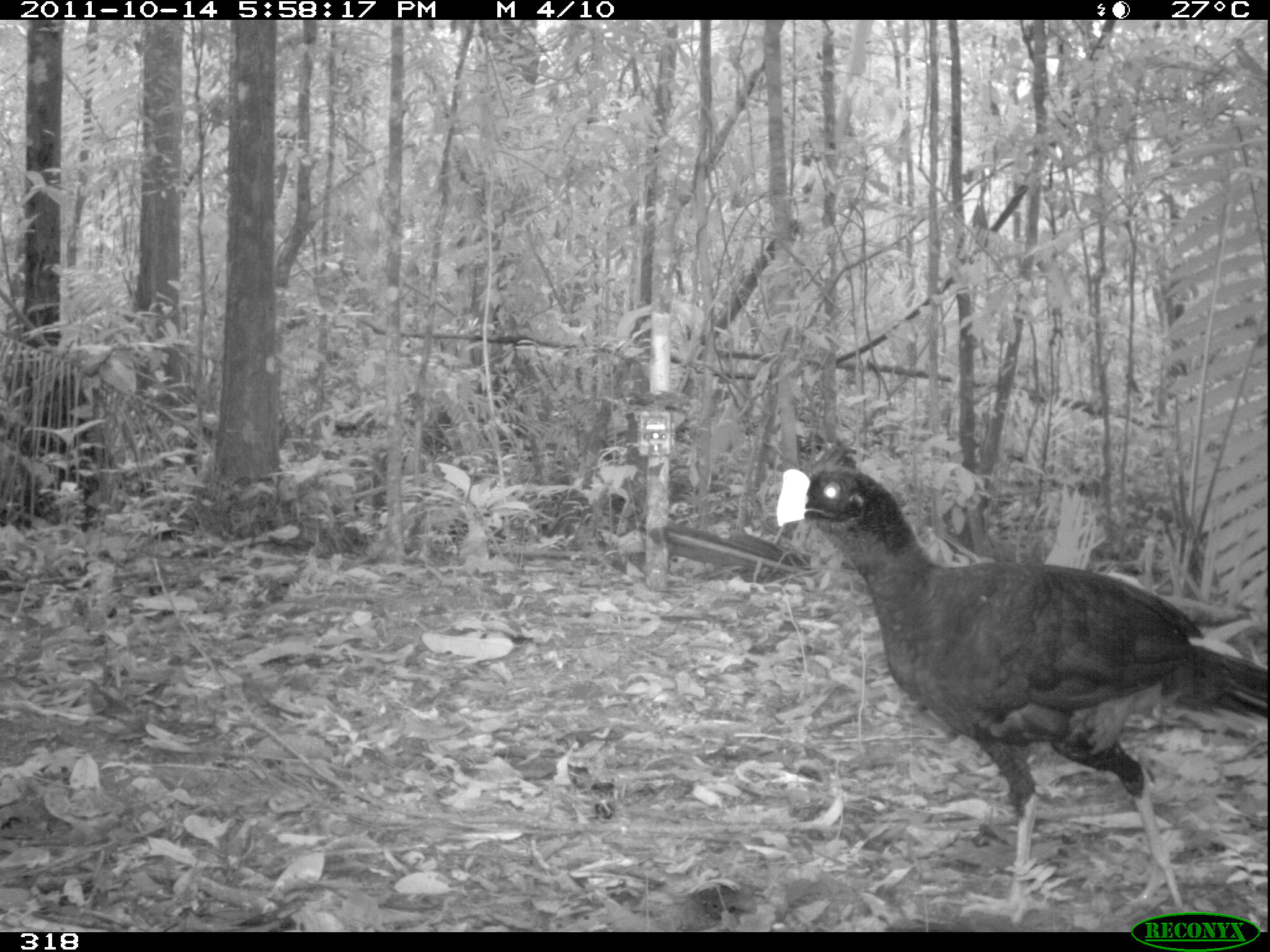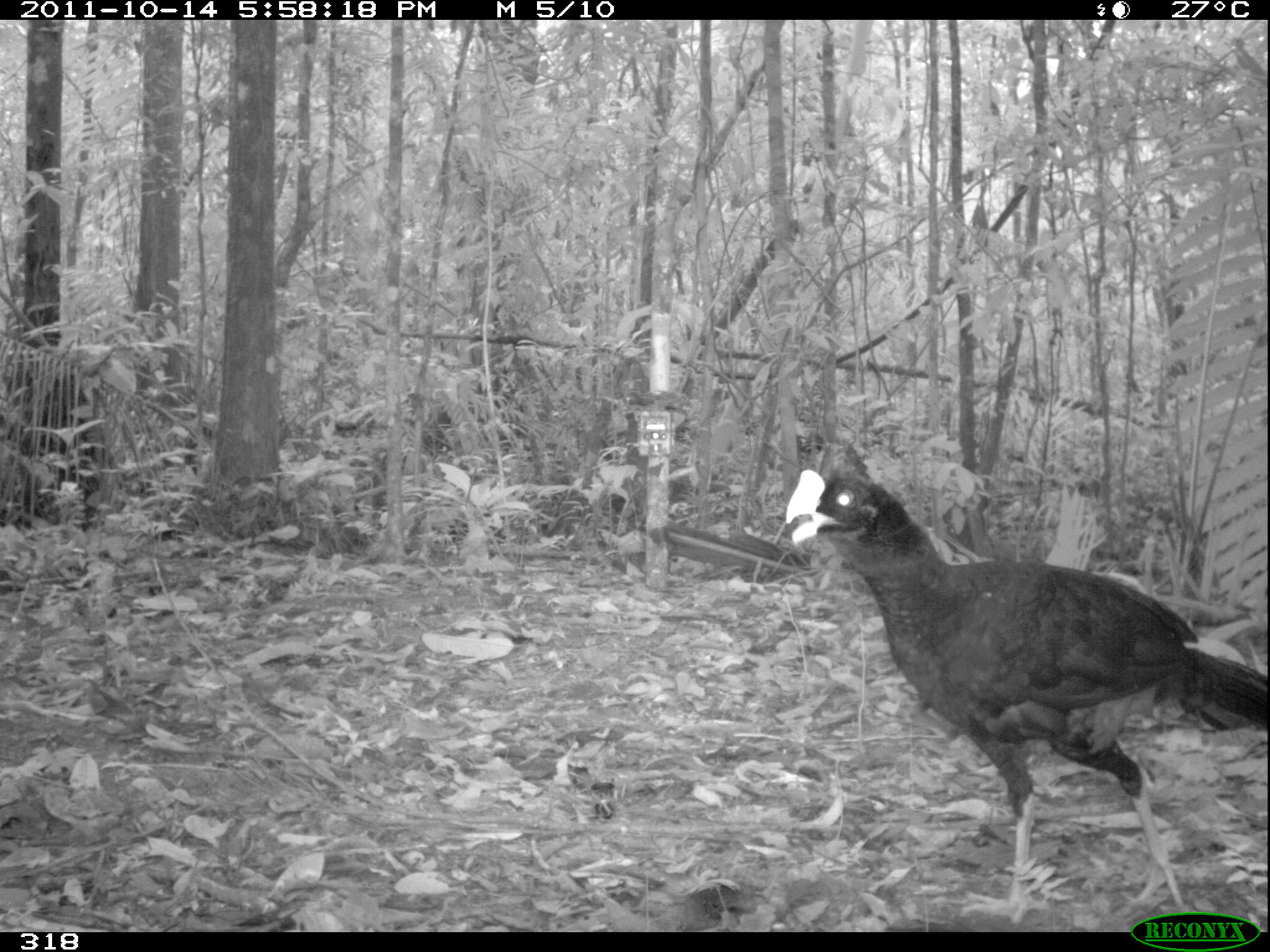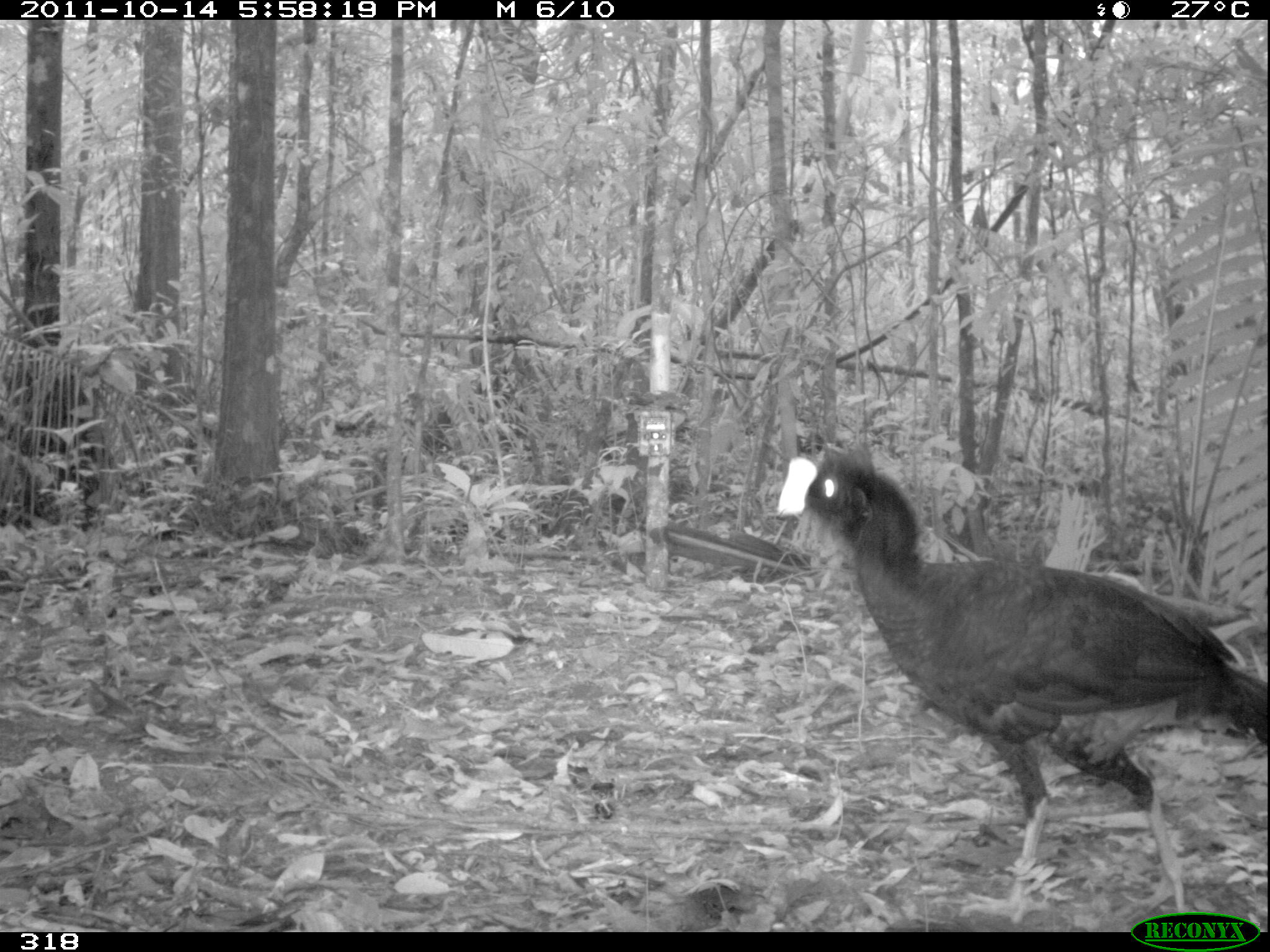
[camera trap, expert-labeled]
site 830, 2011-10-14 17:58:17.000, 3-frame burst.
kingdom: Animalia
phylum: Chordata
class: Aves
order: Galliformes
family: Cracidae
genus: Mitu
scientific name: Mitu tuberosum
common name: razor-billed curassow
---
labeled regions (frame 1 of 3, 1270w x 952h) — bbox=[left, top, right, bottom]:
mitu tuberosum: bbox=[775, 465, 1267, 926]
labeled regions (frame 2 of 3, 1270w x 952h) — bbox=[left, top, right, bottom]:
mitu tuberosum: bbox=[781, 467, 1269, 925]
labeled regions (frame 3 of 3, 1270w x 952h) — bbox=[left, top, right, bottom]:
mitu tuberosum: bbox=[775, 452, 1267, 927]